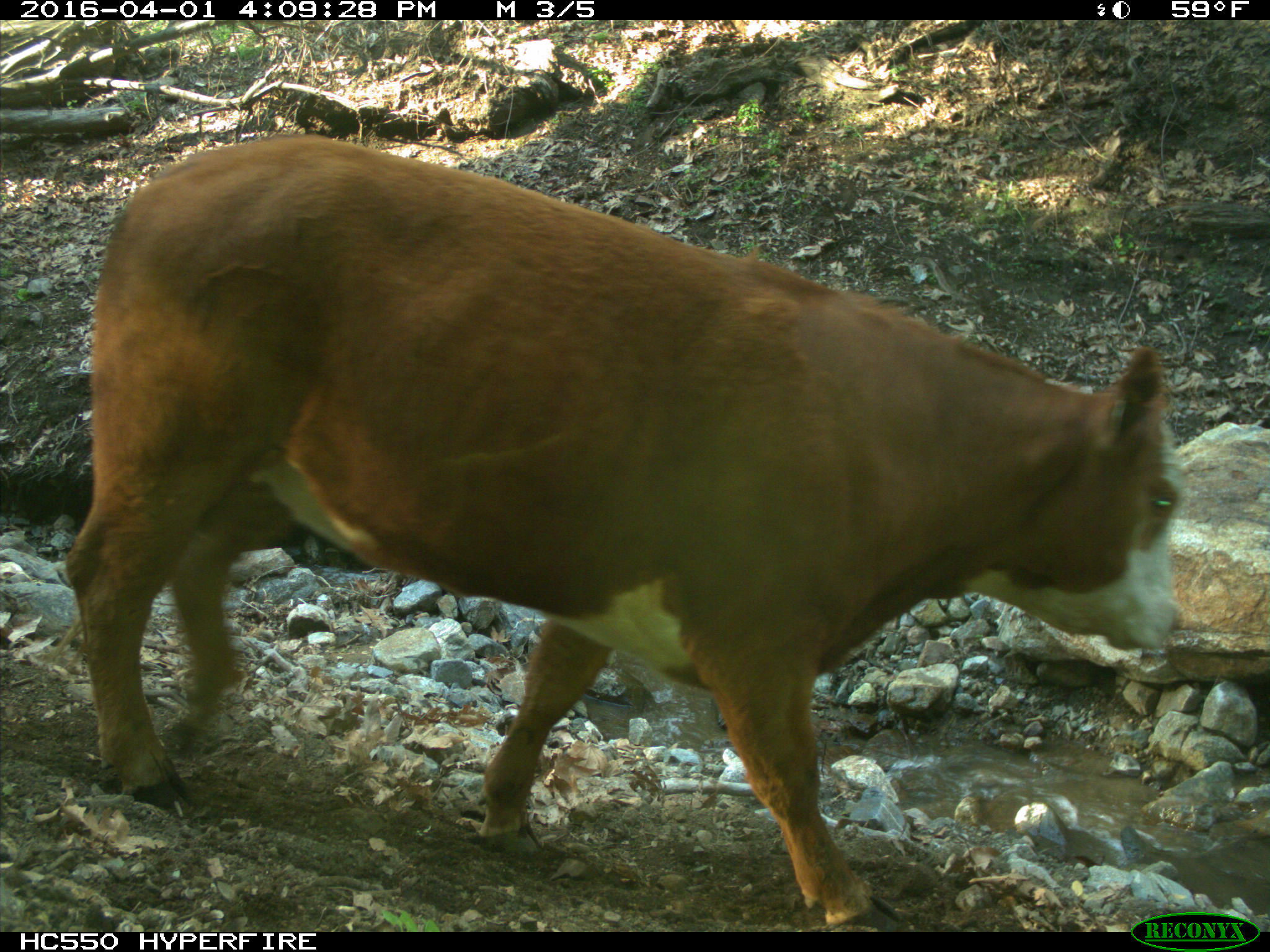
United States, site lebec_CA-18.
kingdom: Animalia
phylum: Chordata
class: Mammalia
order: Artiodactyla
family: Bovidae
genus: Bos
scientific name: Bos taurus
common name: domestic cow